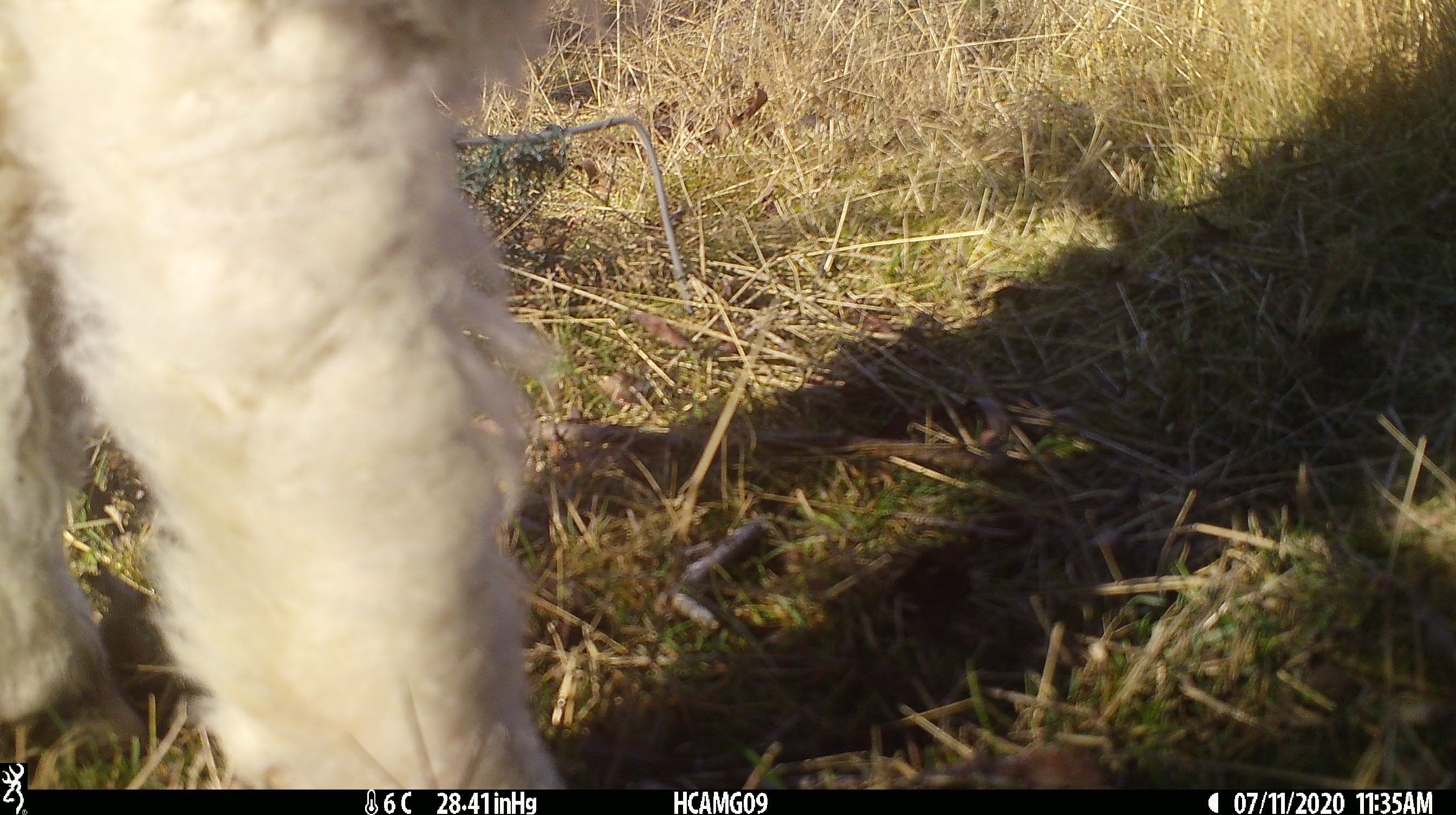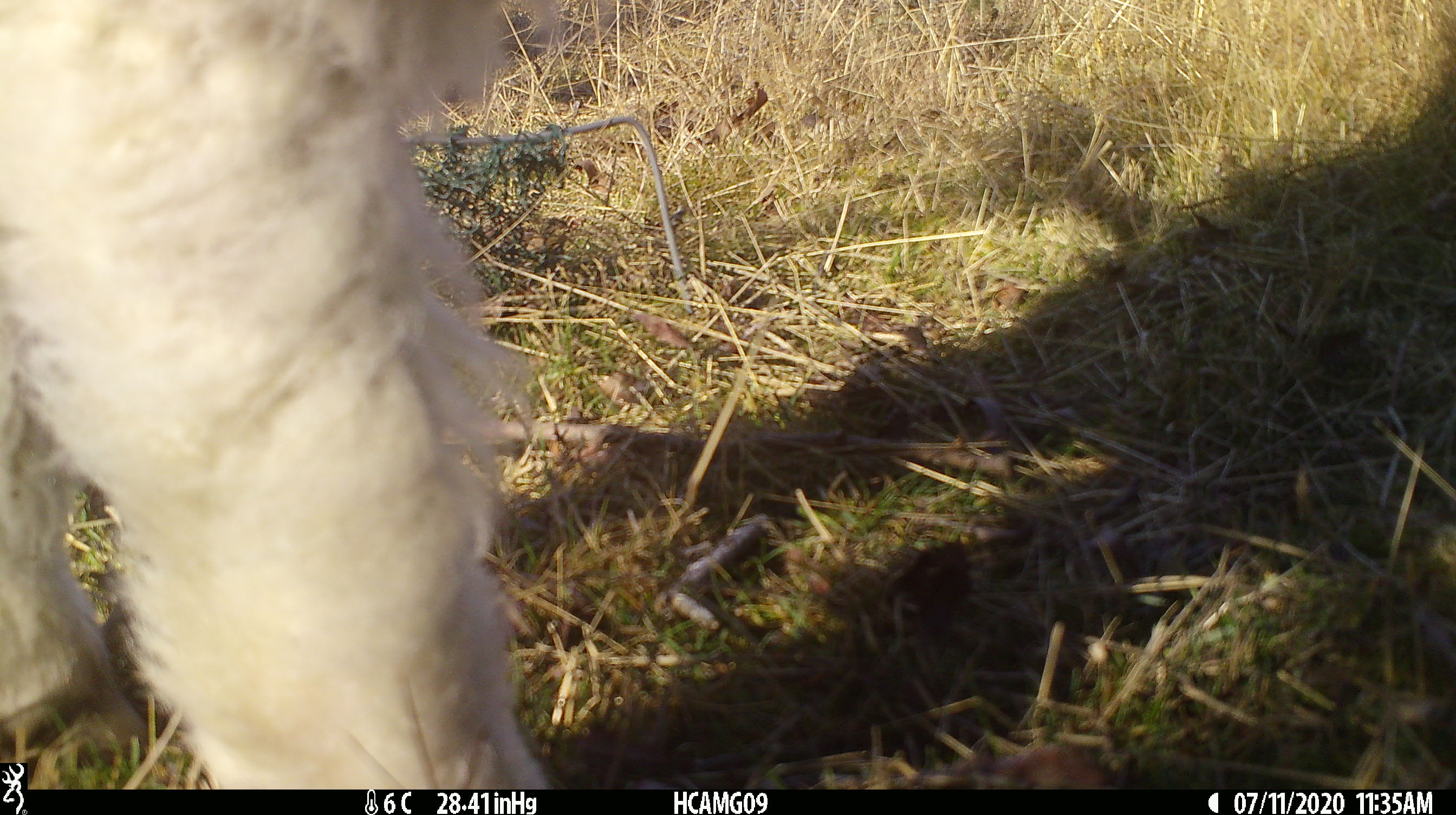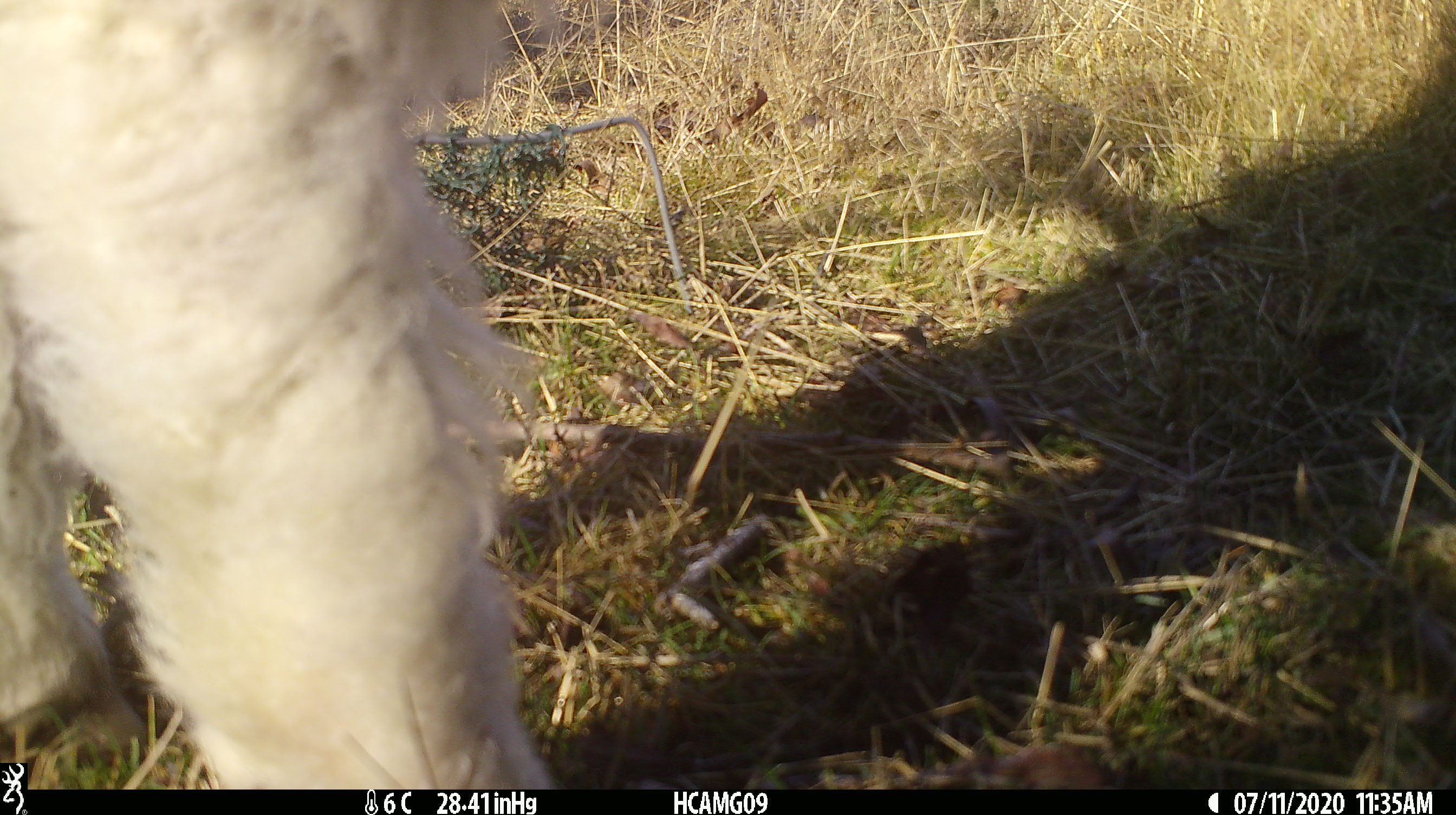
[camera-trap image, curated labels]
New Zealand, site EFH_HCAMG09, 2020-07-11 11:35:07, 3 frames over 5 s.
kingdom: Animalia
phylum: Chordata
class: Mammalia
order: Artiodactyla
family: Bovidae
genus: Ovis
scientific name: Ovis aries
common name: domestic sheep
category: sheep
Sheep (domestic sheep) (Ovis aries).